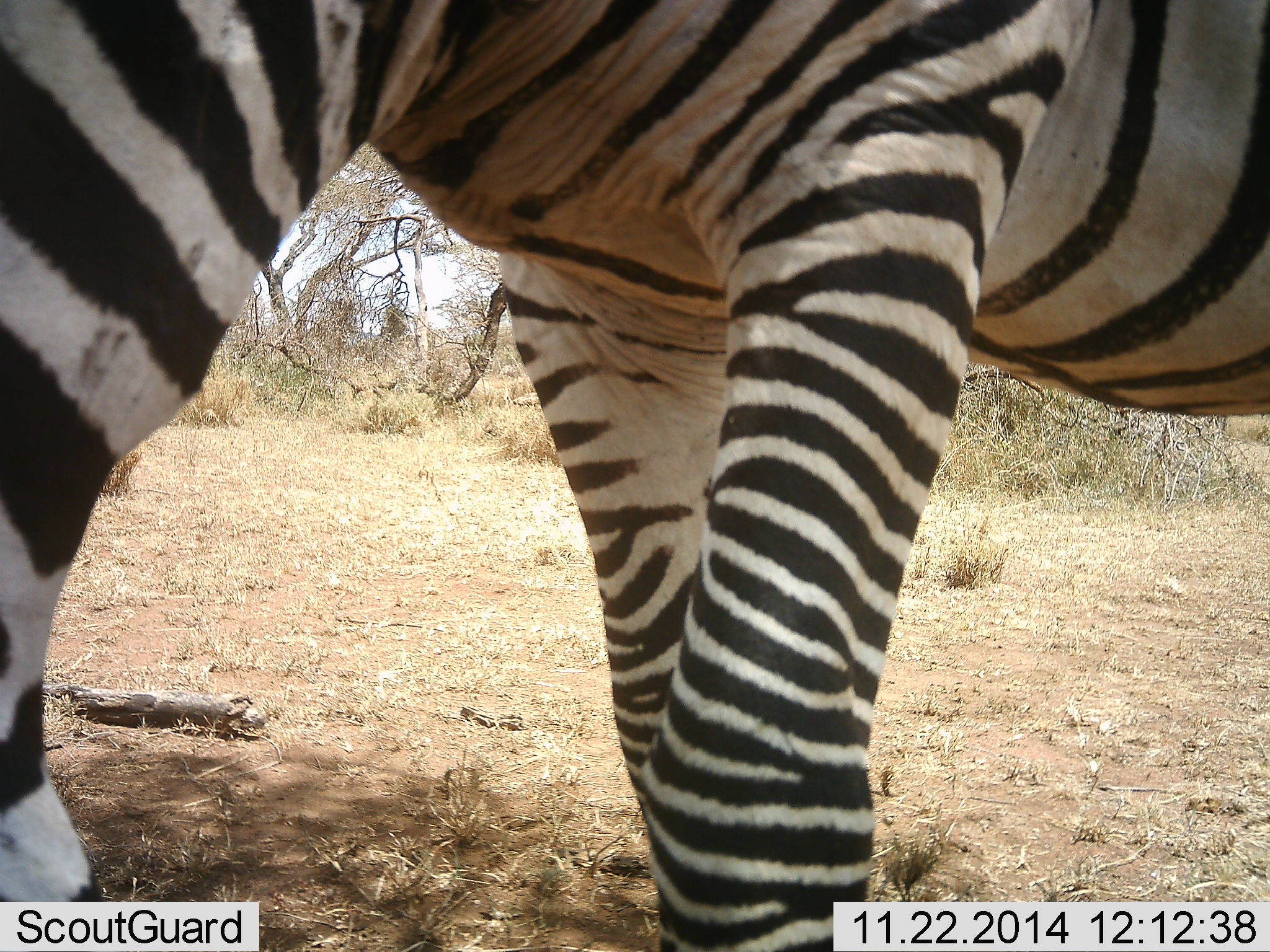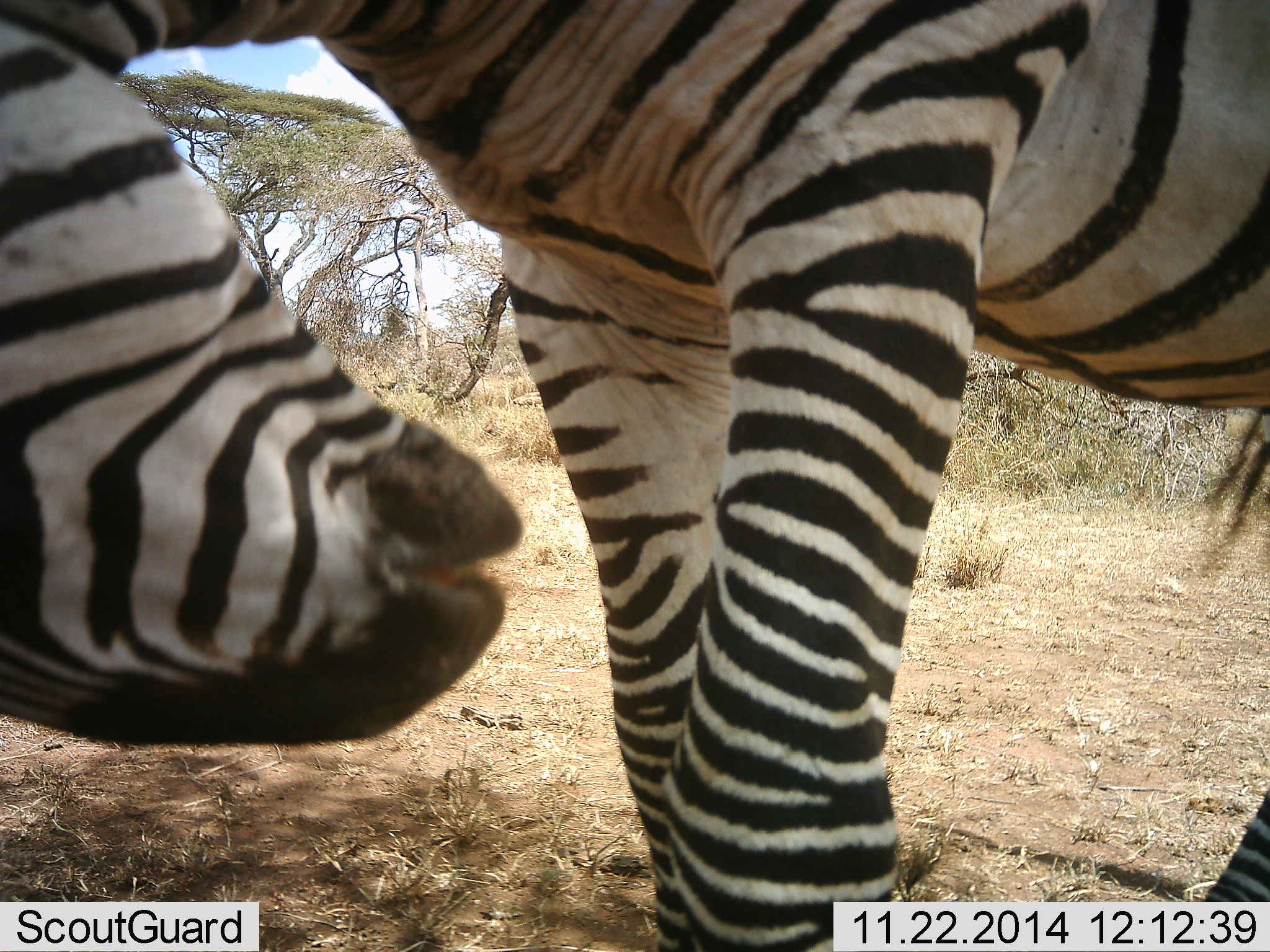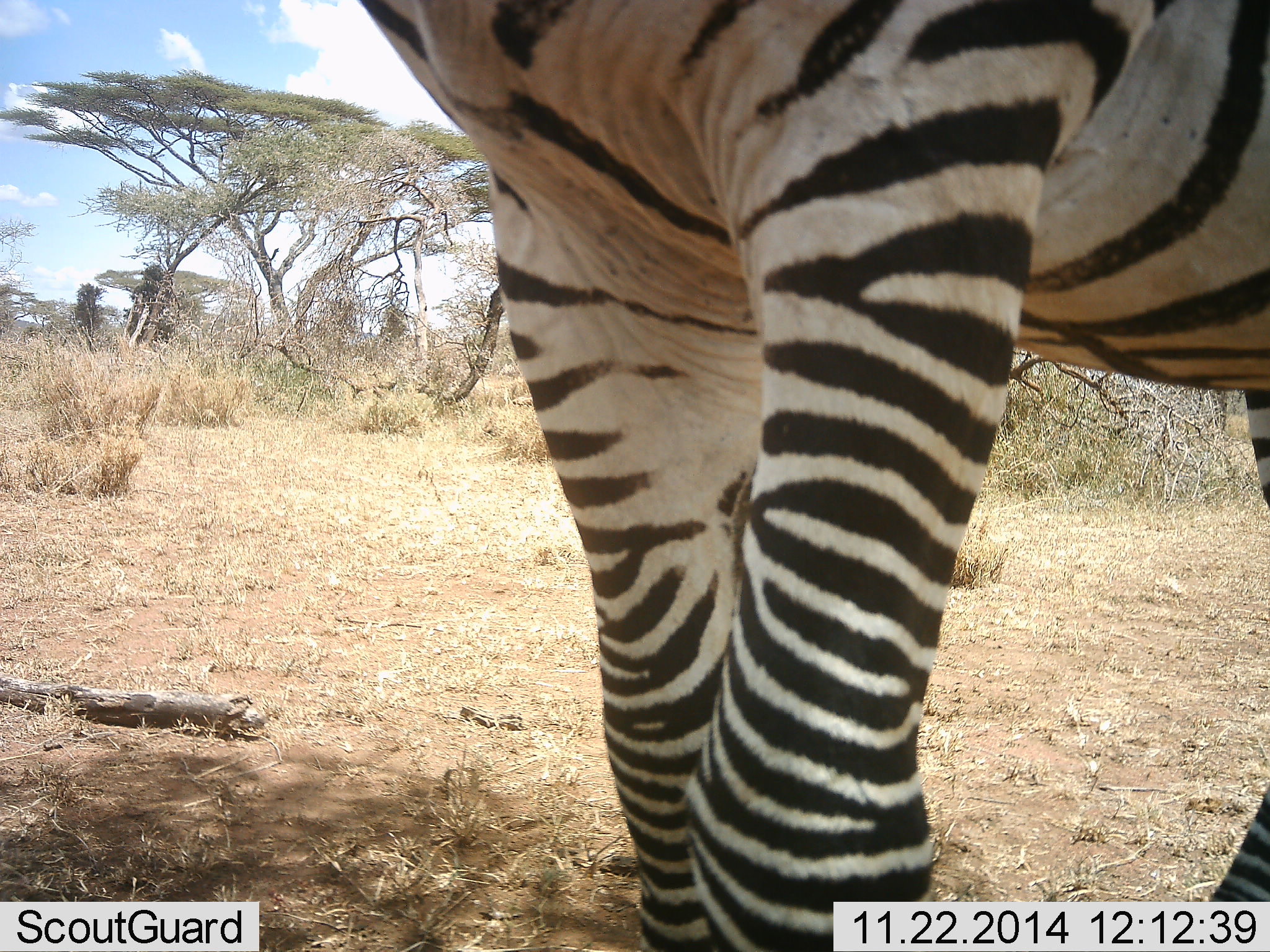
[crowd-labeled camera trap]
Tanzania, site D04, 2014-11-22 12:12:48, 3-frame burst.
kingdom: Animalia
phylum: Chordata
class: Mammalia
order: Perissodactyla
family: Equidae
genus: Equus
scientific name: Equus quagga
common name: plains zebra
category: zebra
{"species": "zebra (plains zebra) (Equus quagga)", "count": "1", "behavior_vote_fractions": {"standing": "90%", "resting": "0%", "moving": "0%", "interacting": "10%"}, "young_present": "0%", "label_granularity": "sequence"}